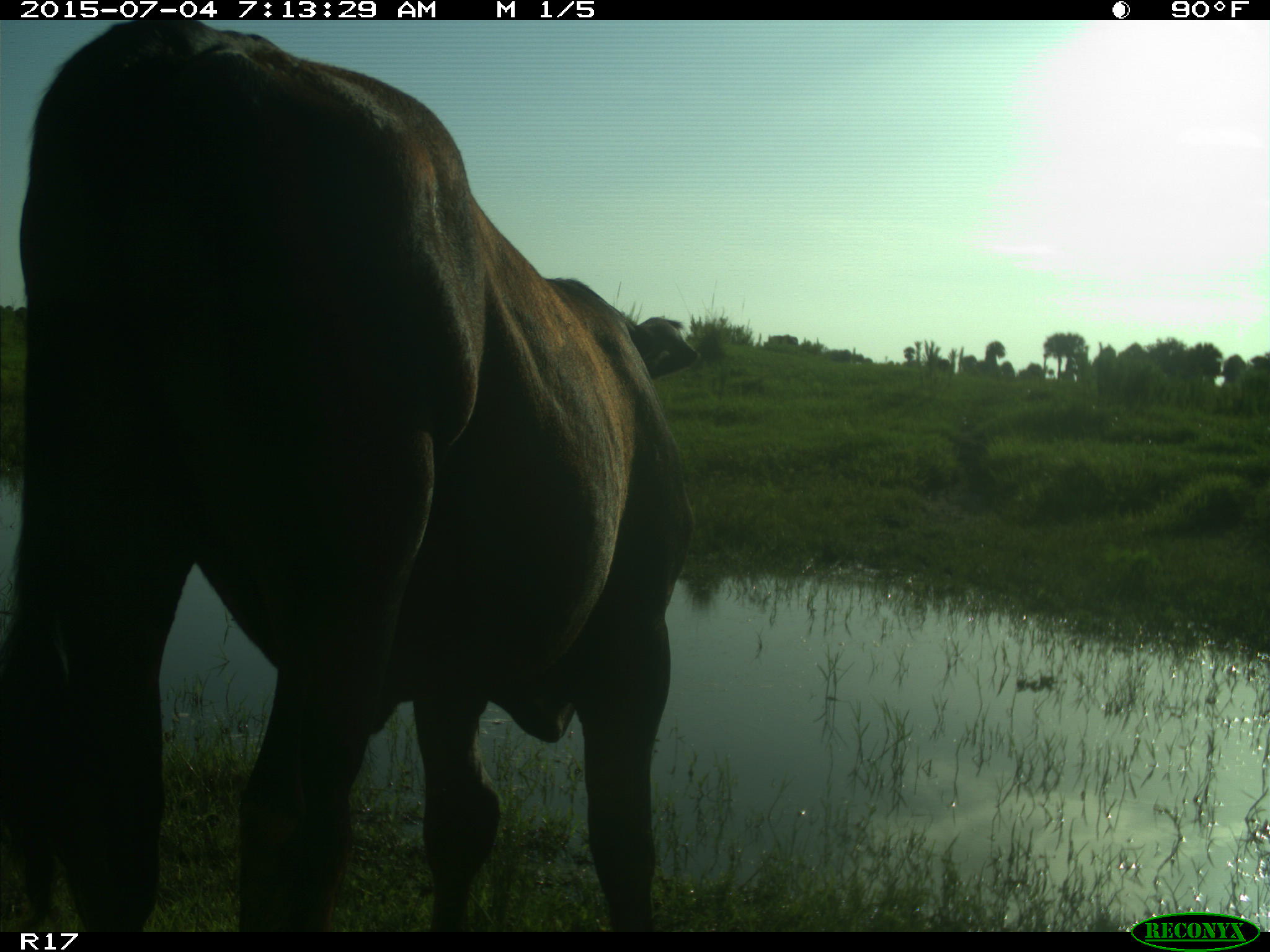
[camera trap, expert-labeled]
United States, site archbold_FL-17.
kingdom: Animalia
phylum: Chordata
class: Mammalia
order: Artiodactyla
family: Bovidae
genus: Bos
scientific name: Bos taurus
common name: domestic cow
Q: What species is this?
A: Bos taurus (domestic cow).